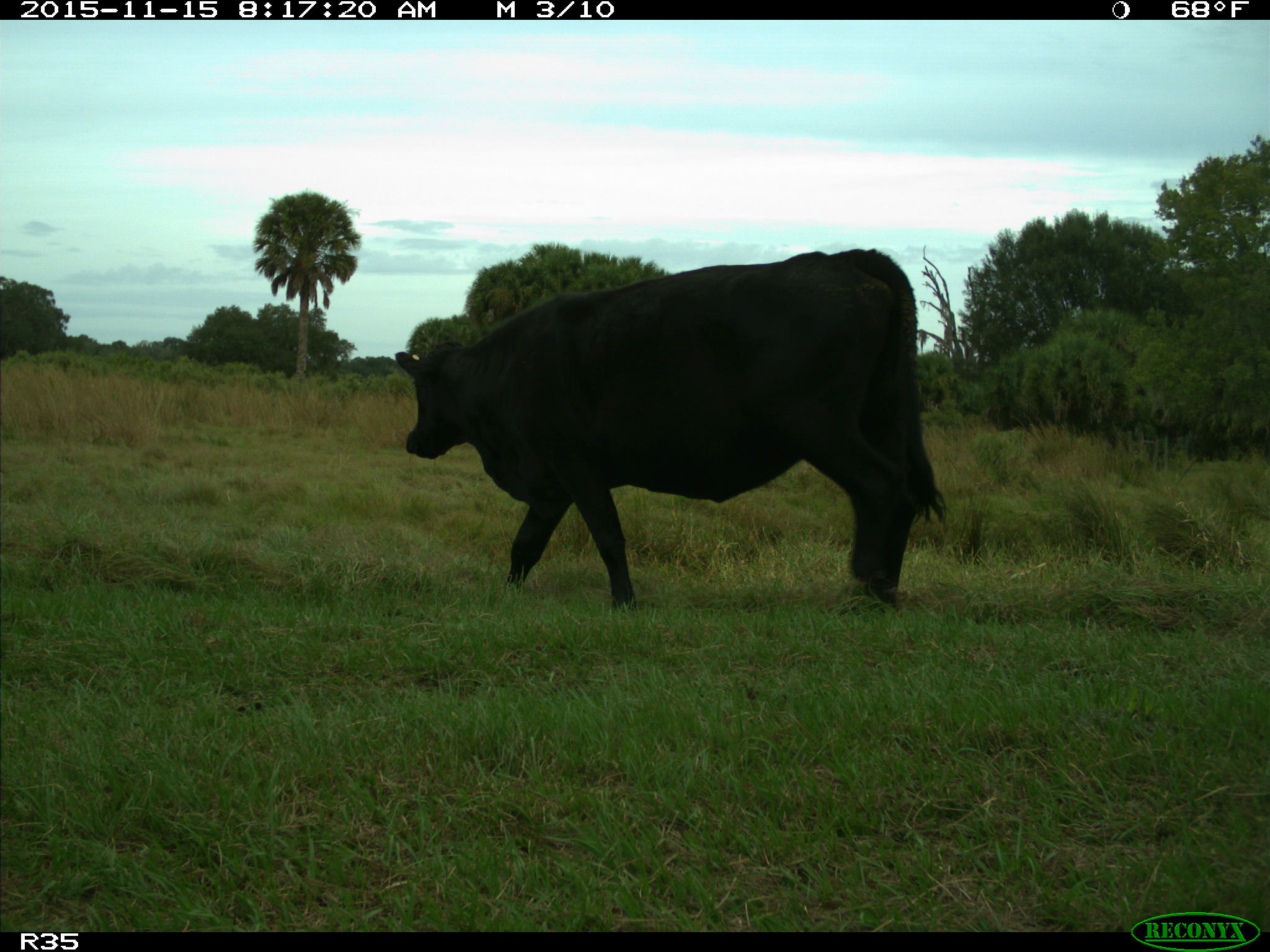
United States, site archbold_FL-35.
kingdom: Animalia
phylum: Chordata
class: Mammalia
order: Artiodactyla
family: Bovidae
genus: Bos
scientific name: Bos taurus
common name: domestic cow